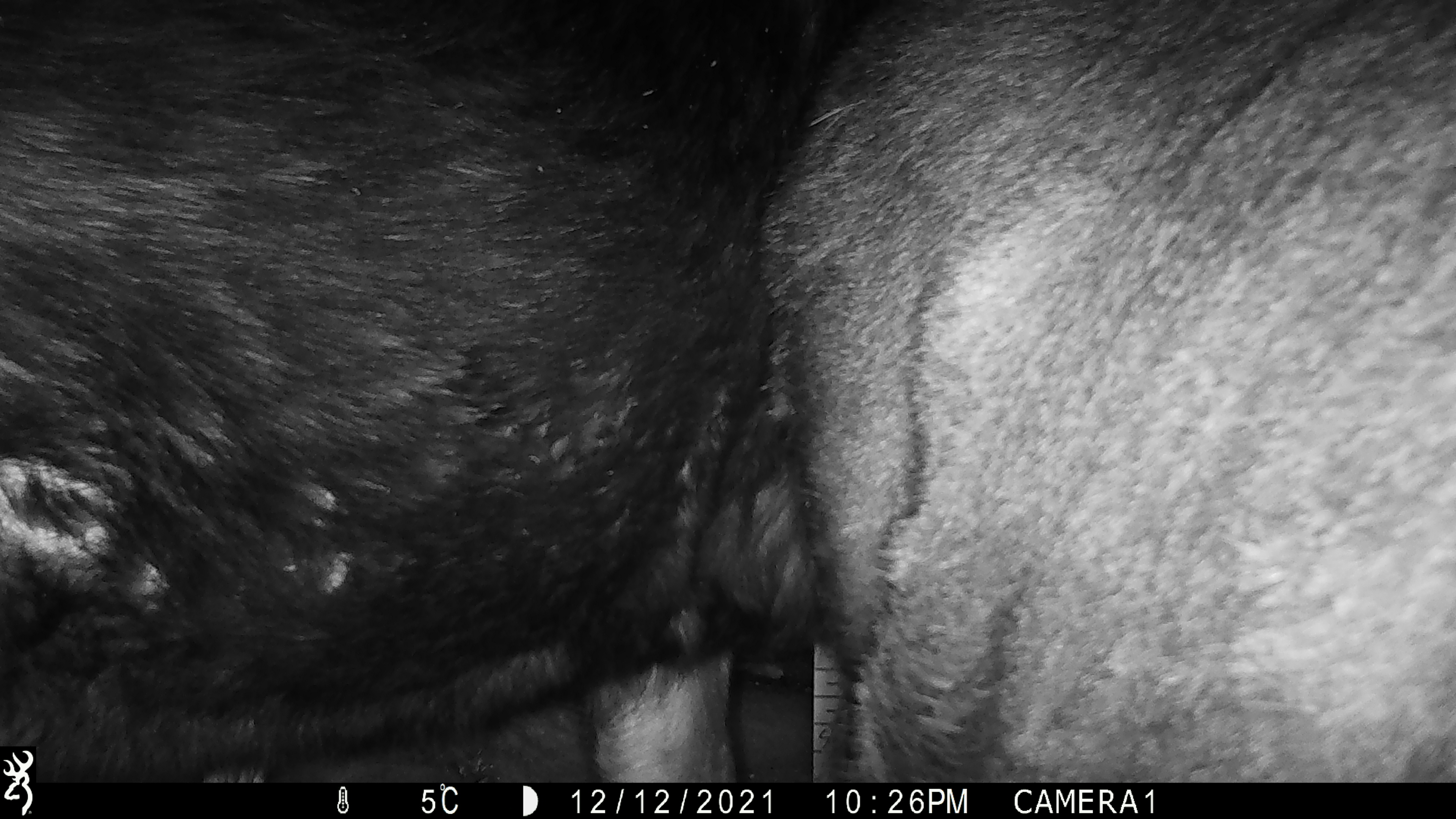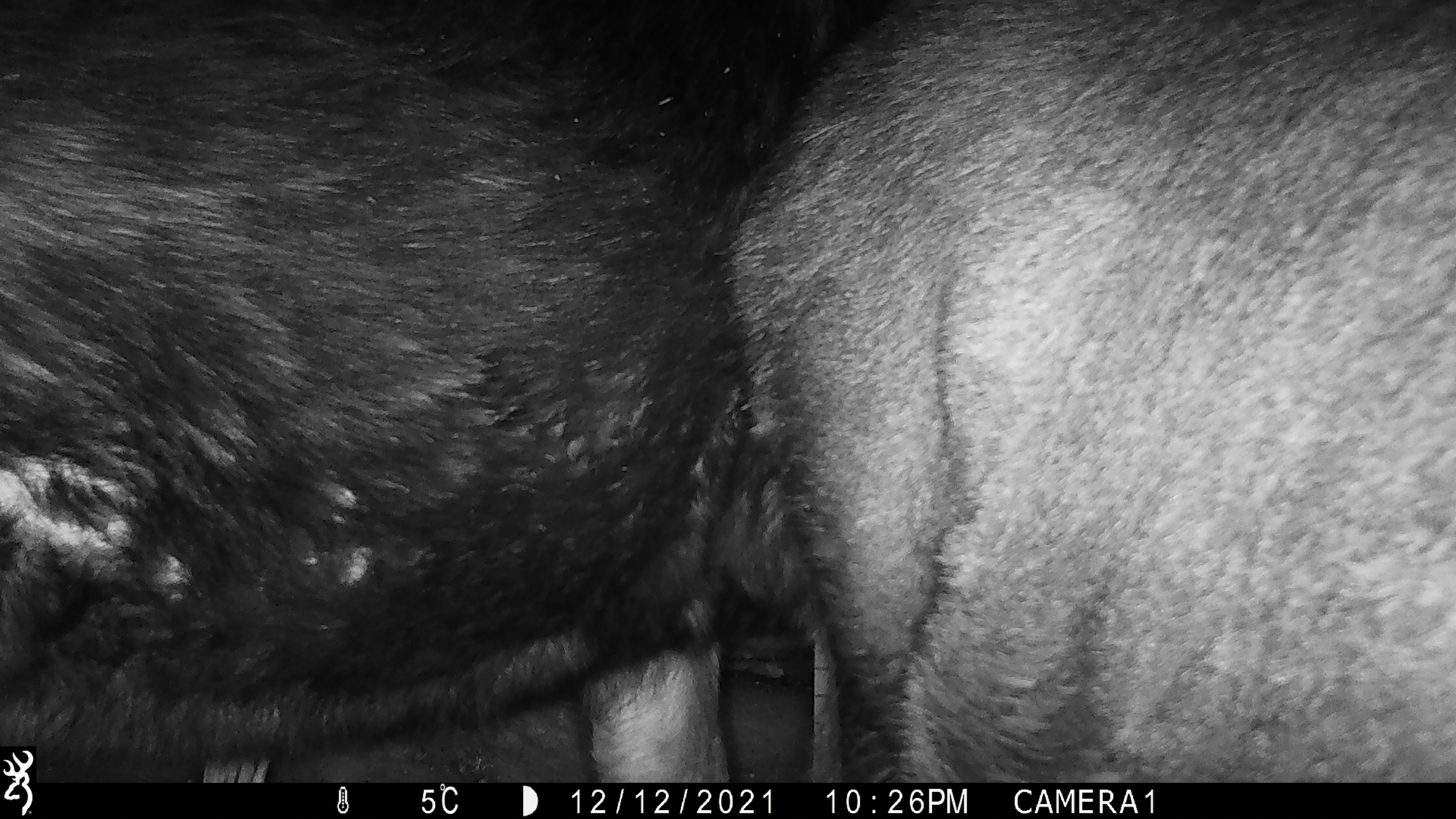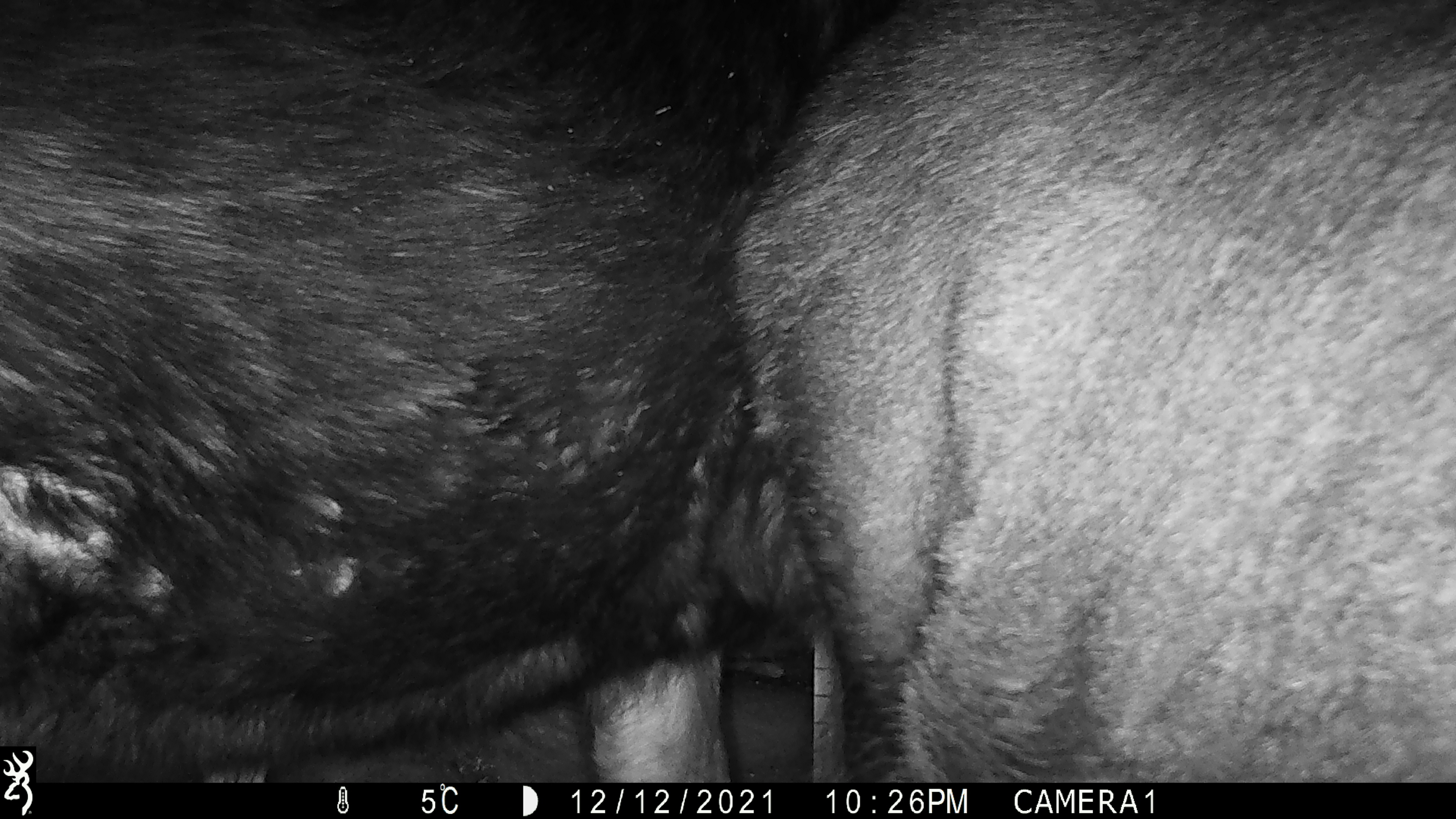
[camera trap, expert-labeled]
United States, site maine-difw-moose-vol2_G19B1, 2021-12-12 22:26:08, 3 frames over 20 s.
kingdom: Animalia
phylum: Chordata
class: Mammalia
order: Artiodactyla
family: Cervidae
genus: Alces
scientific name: Alces alces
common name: moose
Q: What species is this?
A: Moose (Alces alces).